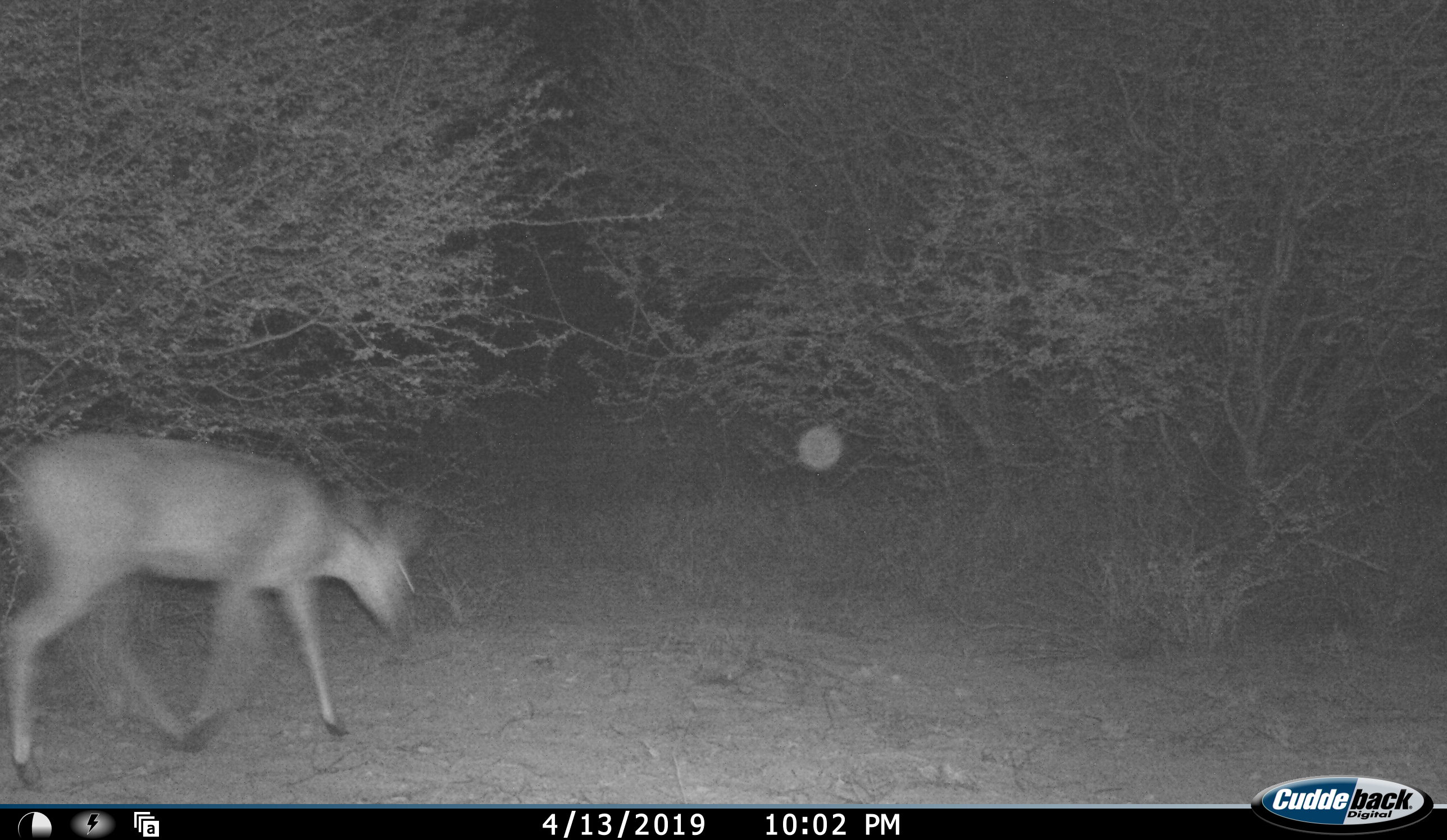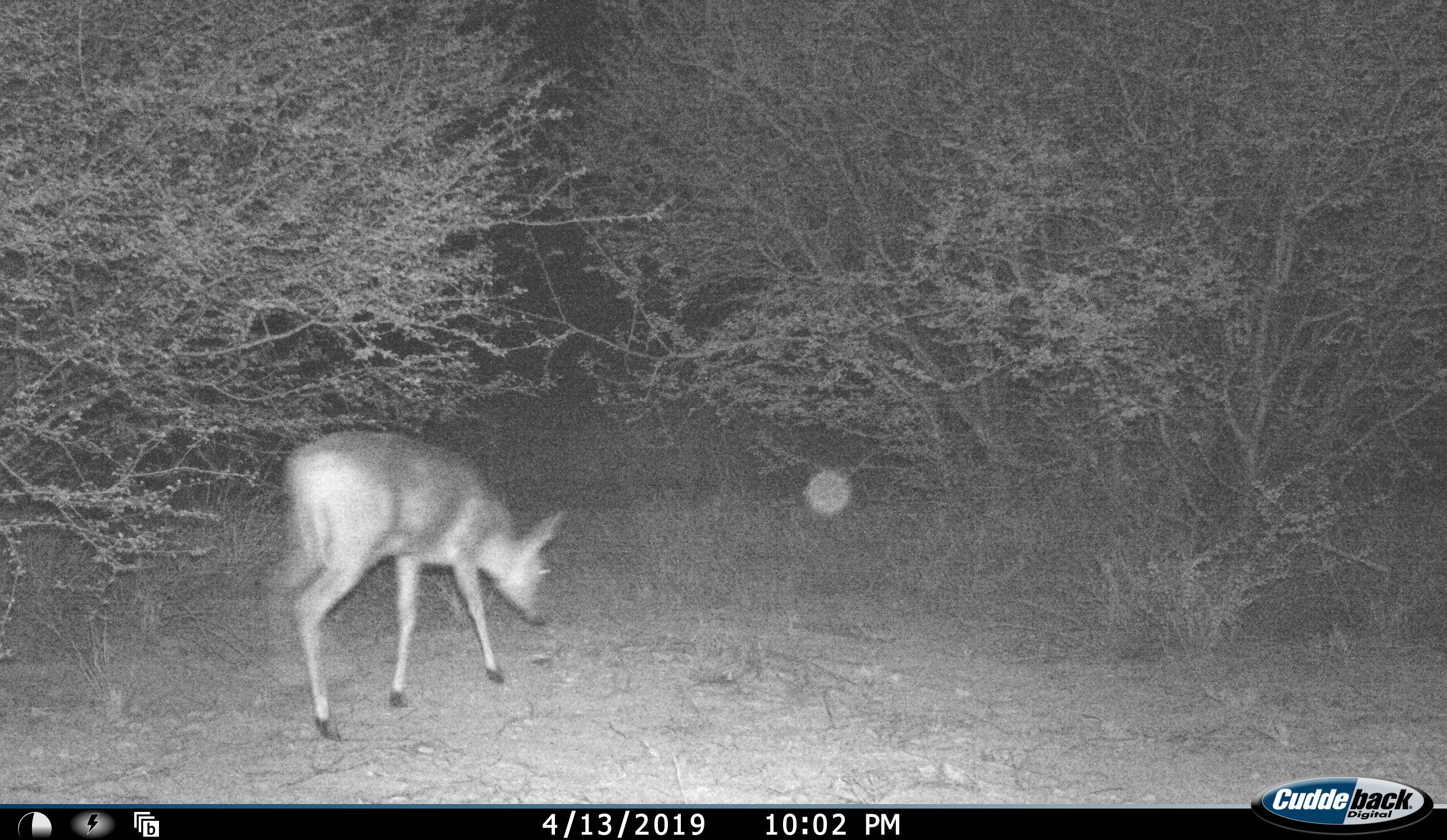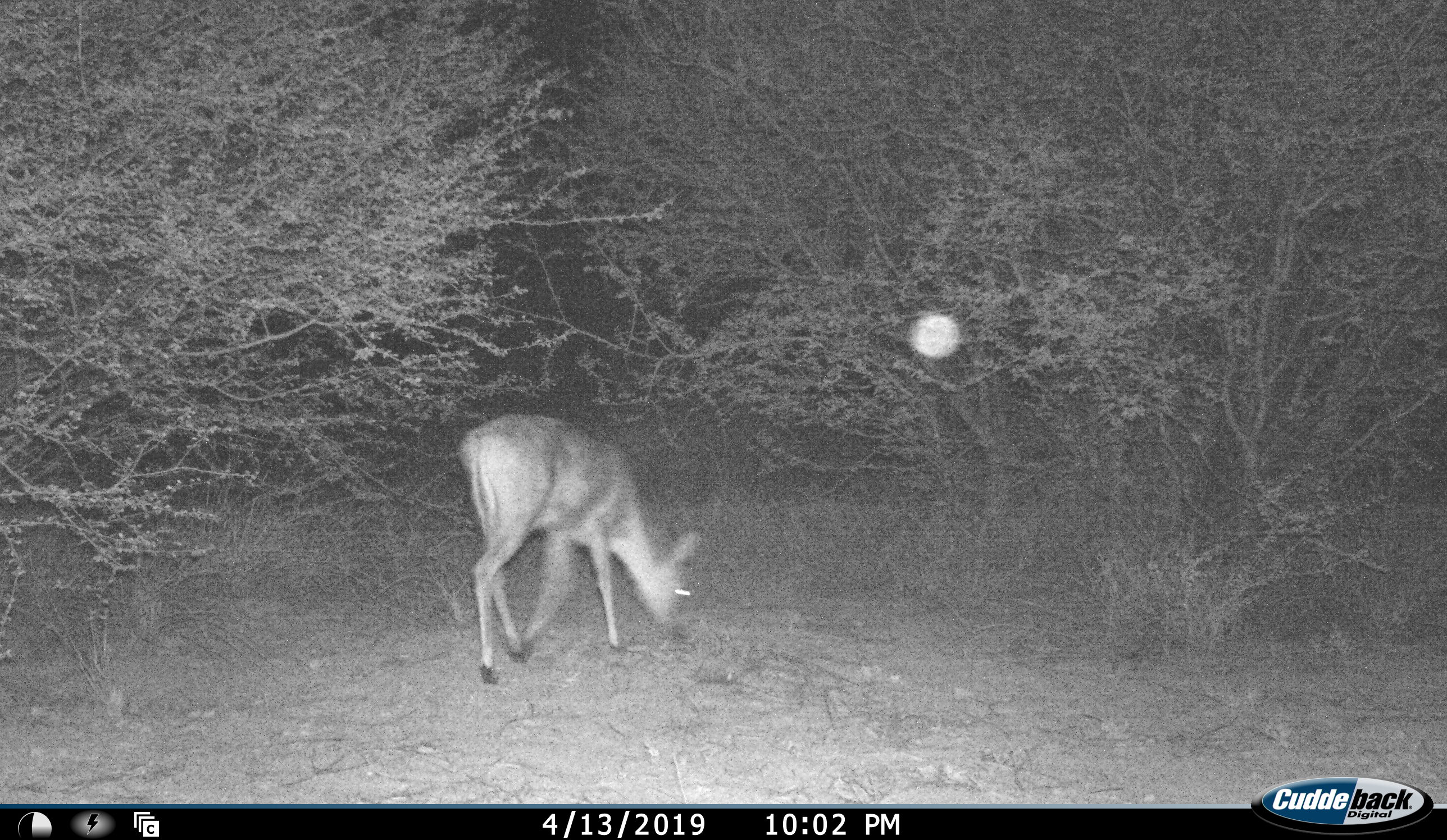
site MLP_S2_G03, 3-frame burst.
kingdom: Animalia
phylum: Chordata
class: Mammalia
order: Artiodactyla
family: Bovidae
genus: Sylvicapra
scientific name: Sylvicapra grimmia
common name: common duiker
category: duikercommongrey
Duikercommongrey (common duiker) (Sylvicapra grimmia), count 1. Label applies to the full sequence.